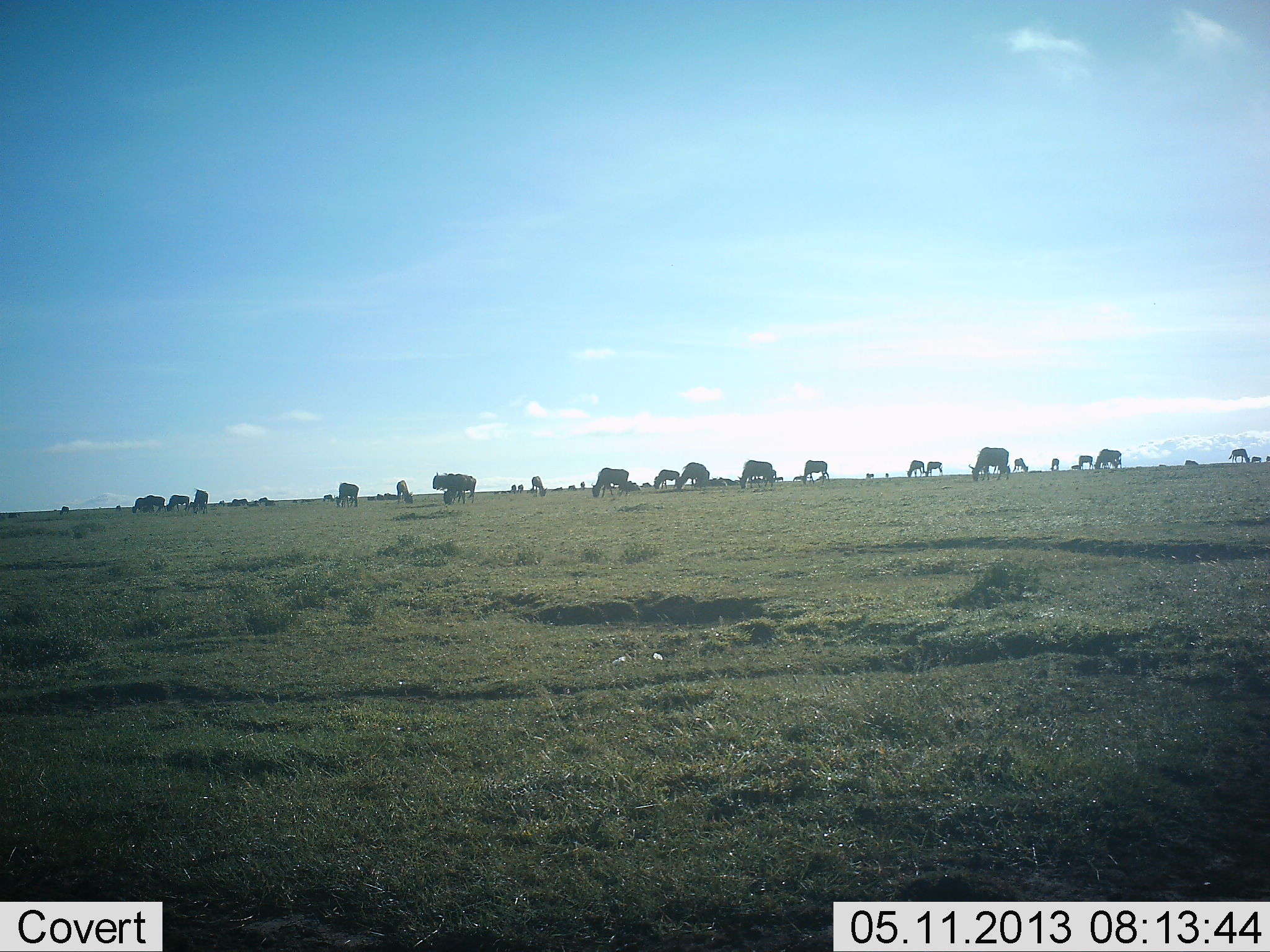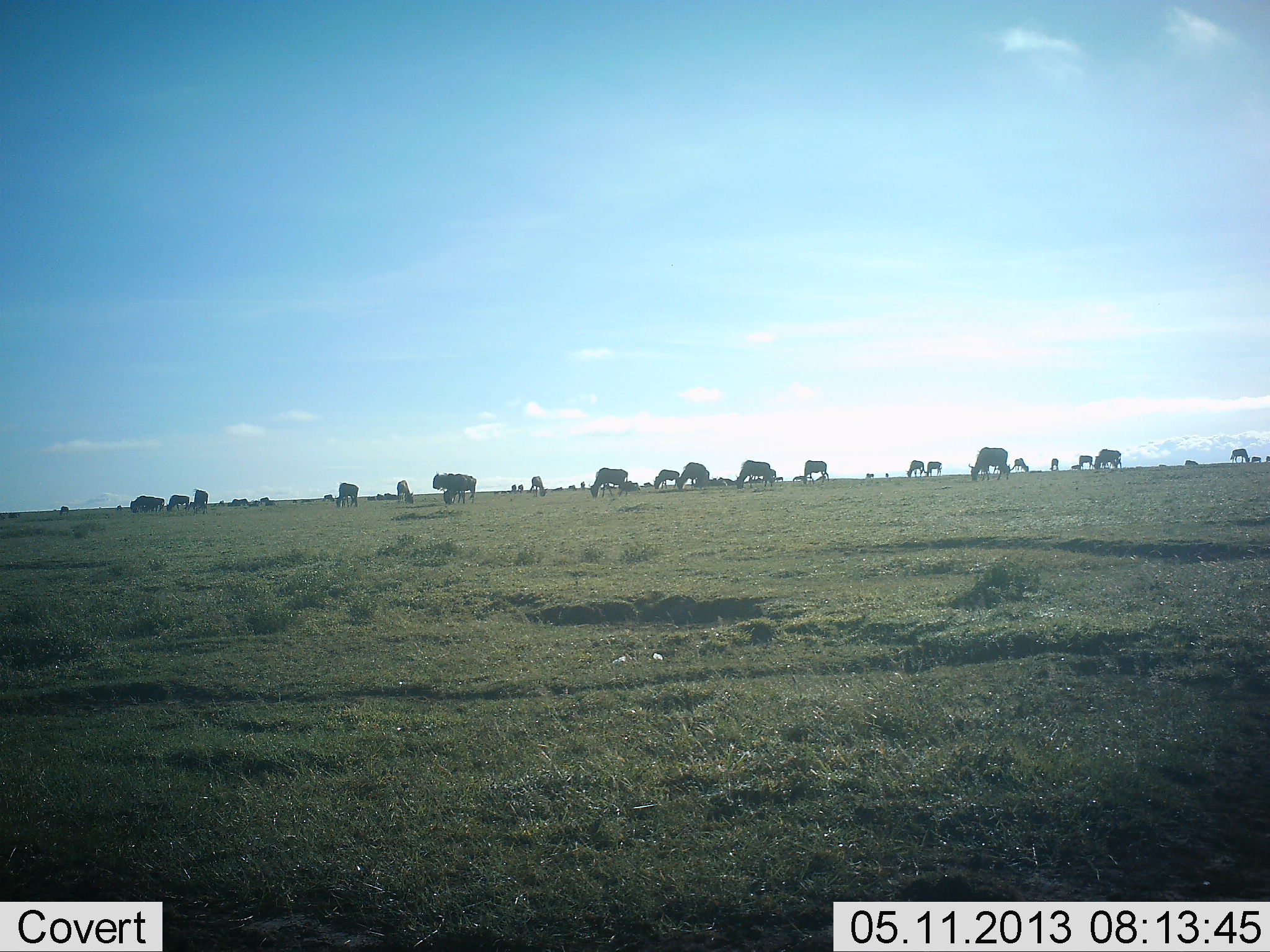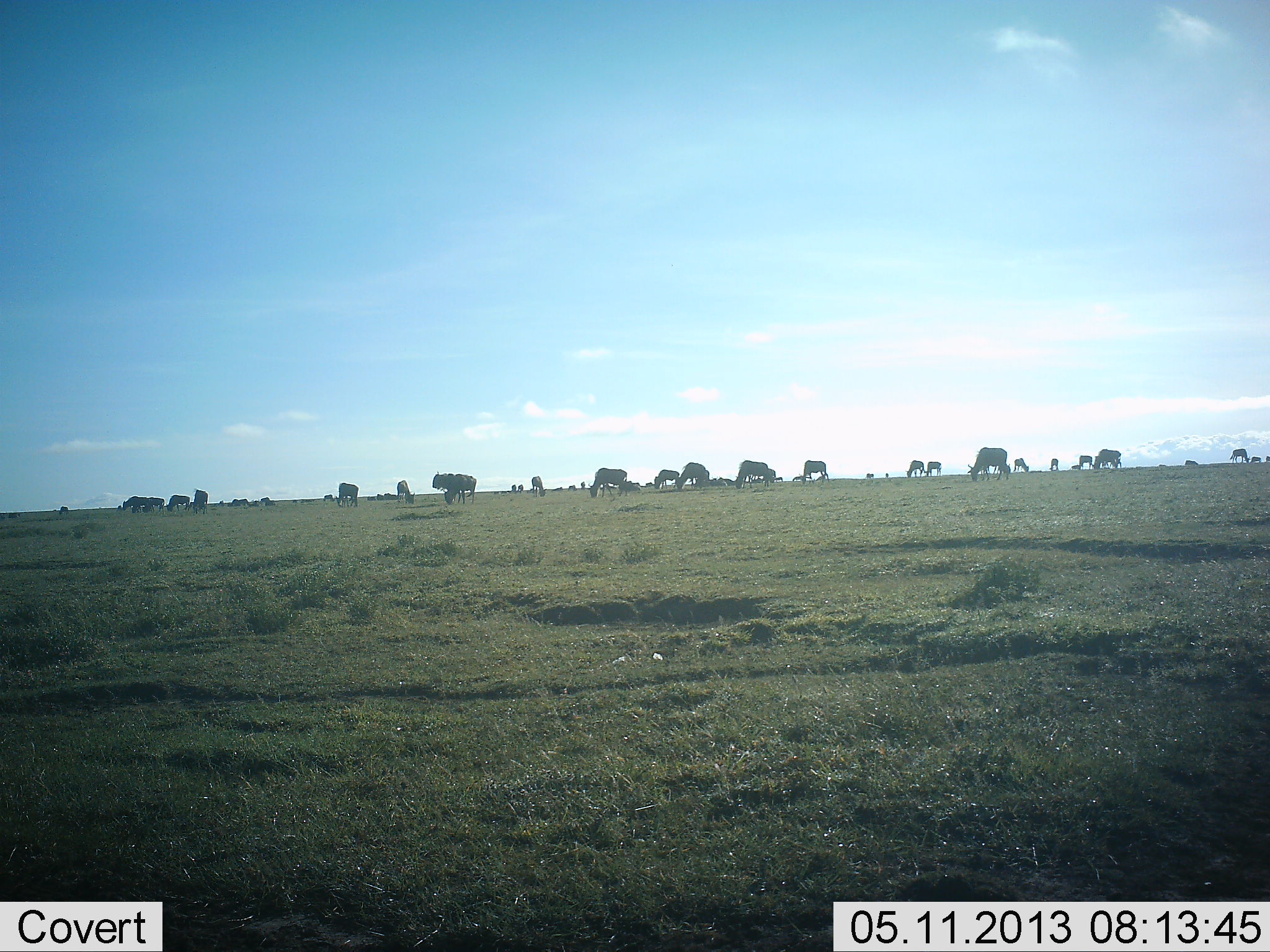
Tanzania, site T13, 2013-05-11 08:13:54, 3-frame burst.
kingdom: Animalia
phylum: Chordata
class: Mammalia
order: Artiodactyla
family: Bovidae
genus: Connochaetes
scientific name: Connochaetes taurinus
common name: blue wildebeest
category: wildebeest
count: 11-50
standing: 60%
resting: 20%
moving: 30%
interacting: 10%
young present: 10%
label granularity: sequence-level